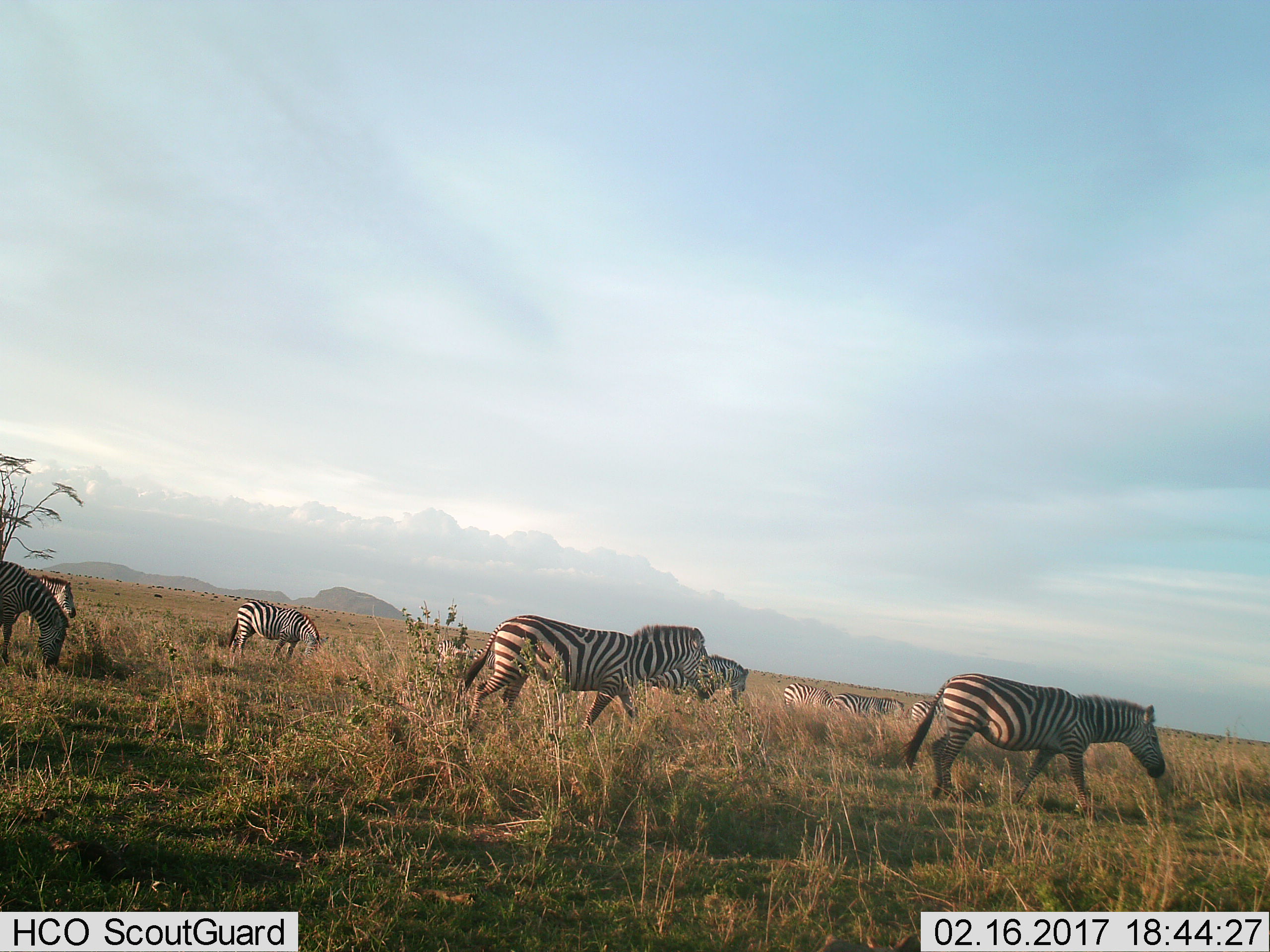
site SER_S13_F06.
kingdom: Animalia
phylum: Chordata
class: Mammalia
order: Perissodactyla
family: Equidae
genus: Equus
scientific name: Equus quagga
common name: plains zebra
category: zebraplains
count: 11-50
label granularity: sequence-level